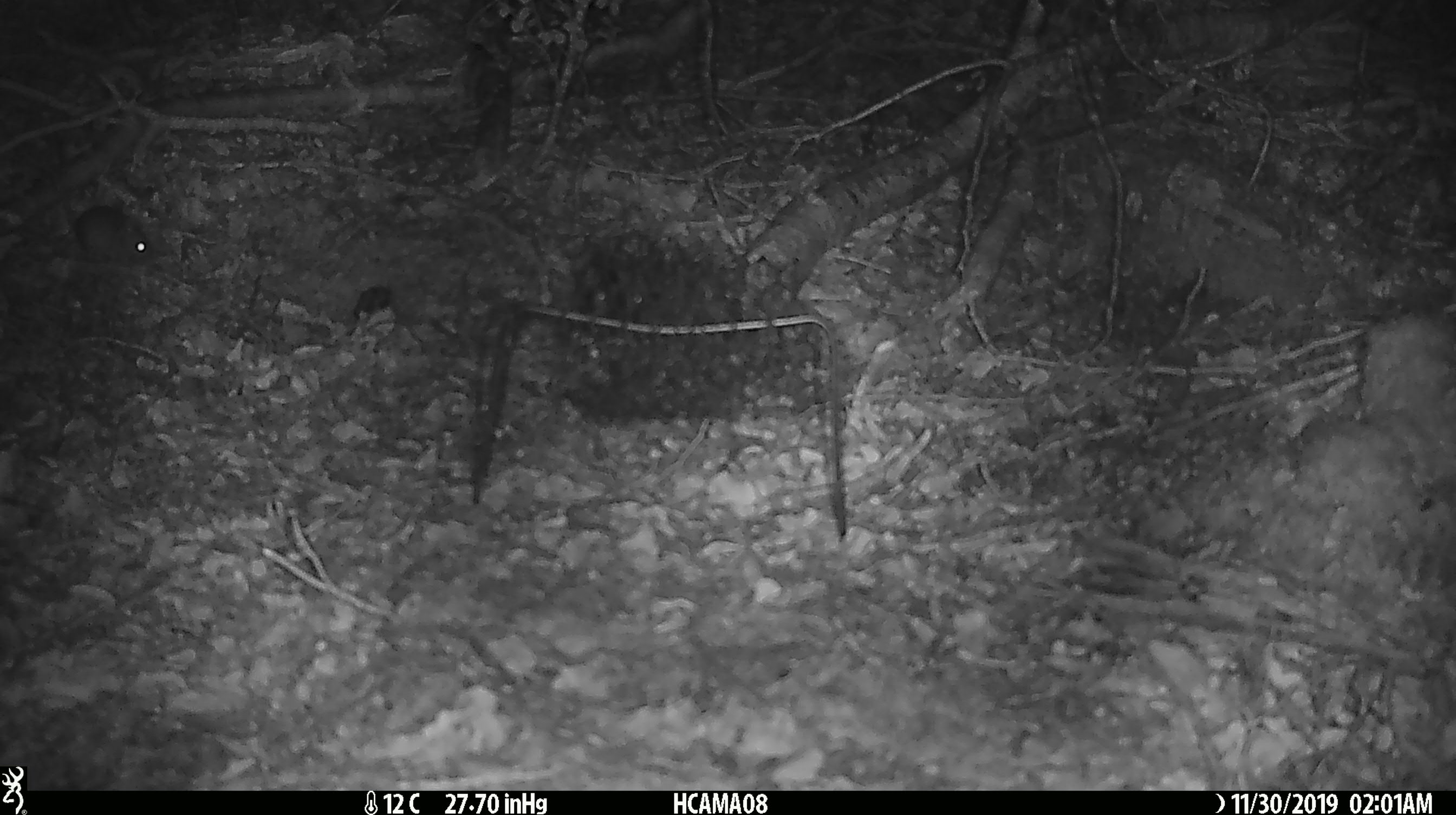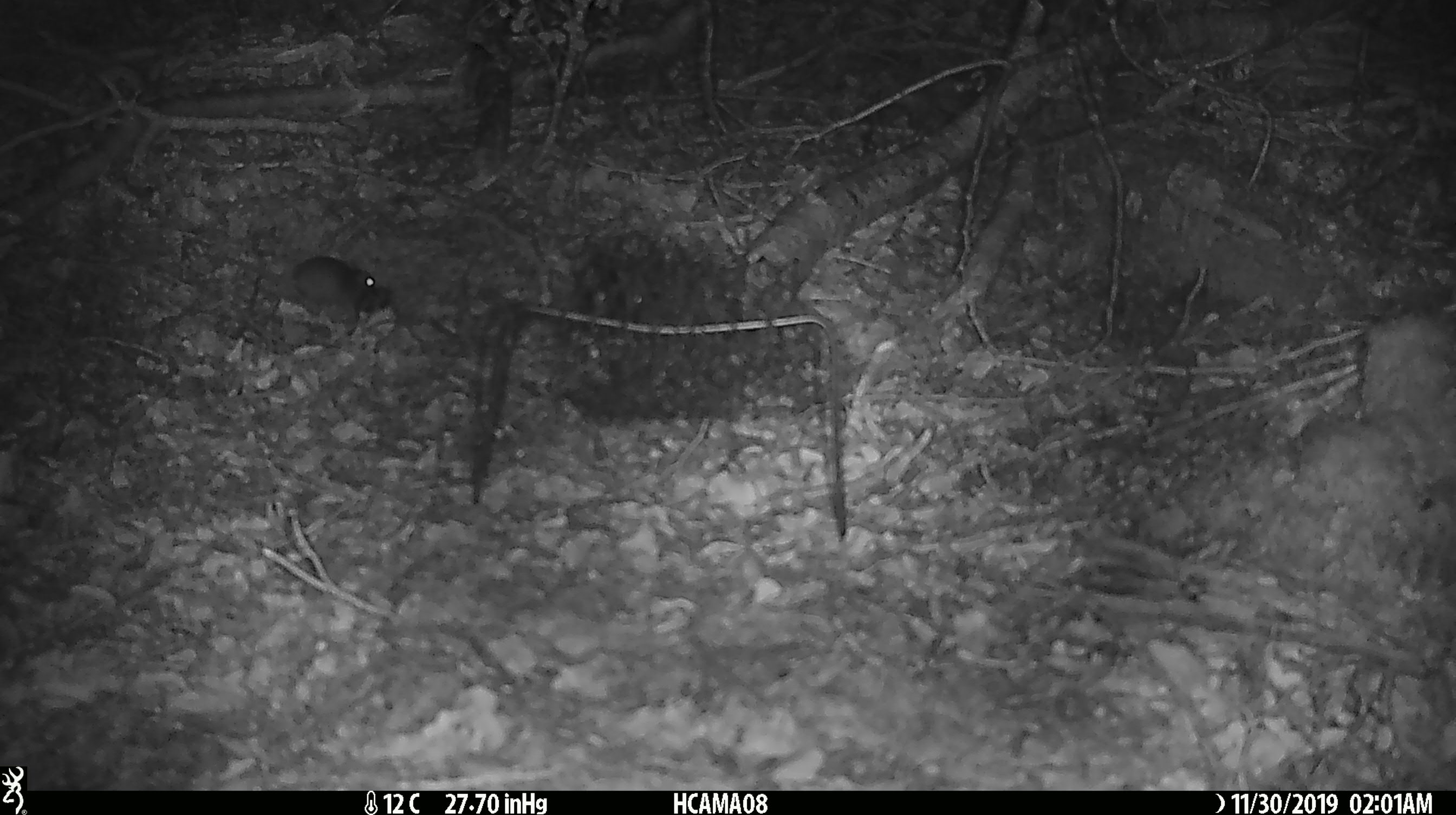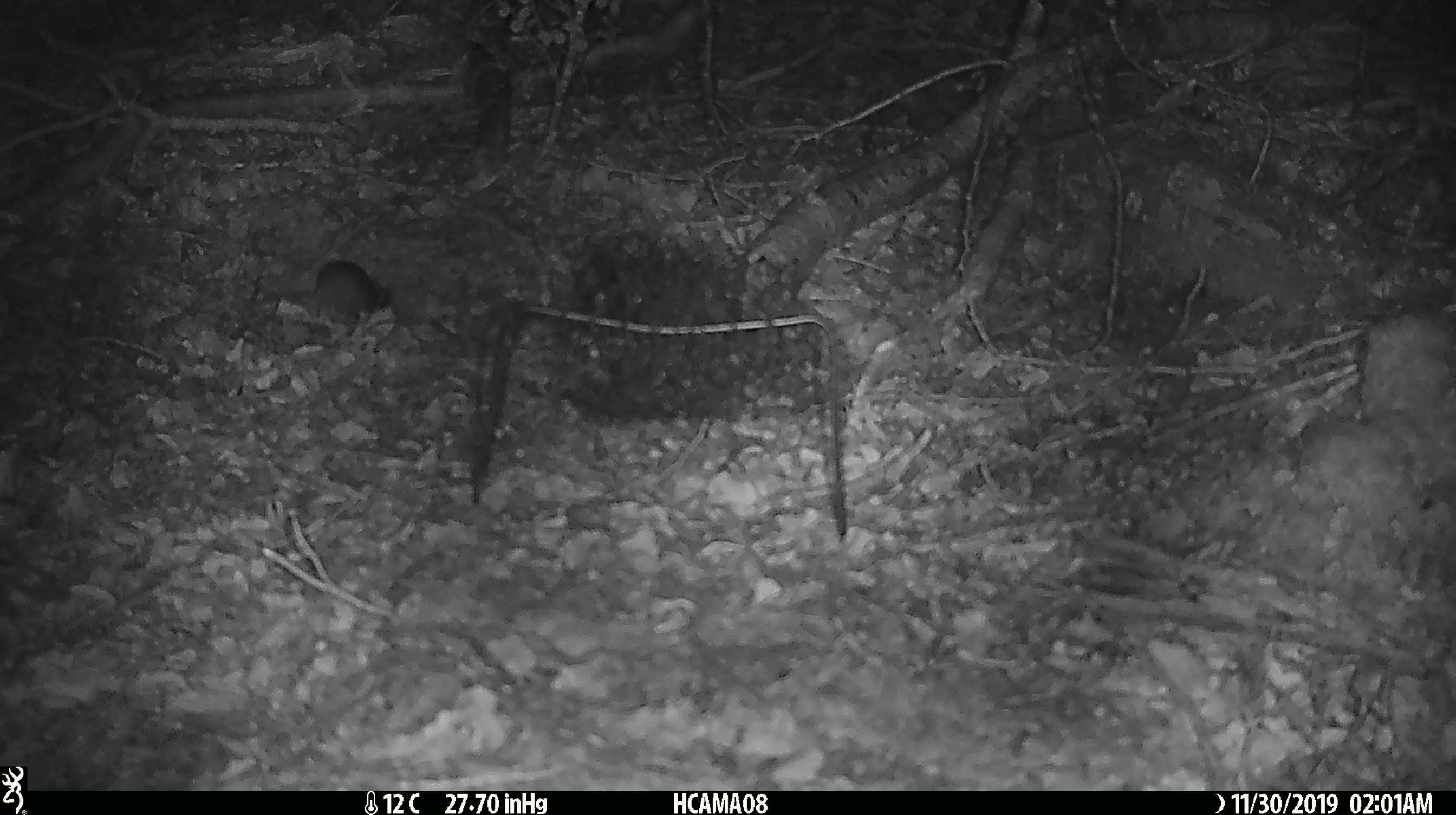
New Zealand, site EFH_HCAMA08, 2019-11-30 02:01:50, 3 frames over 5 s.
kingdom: Animalia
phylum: Chordata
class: Mammalia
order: Rodentia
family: Muridae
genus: Mus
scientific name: Mus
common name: mouse